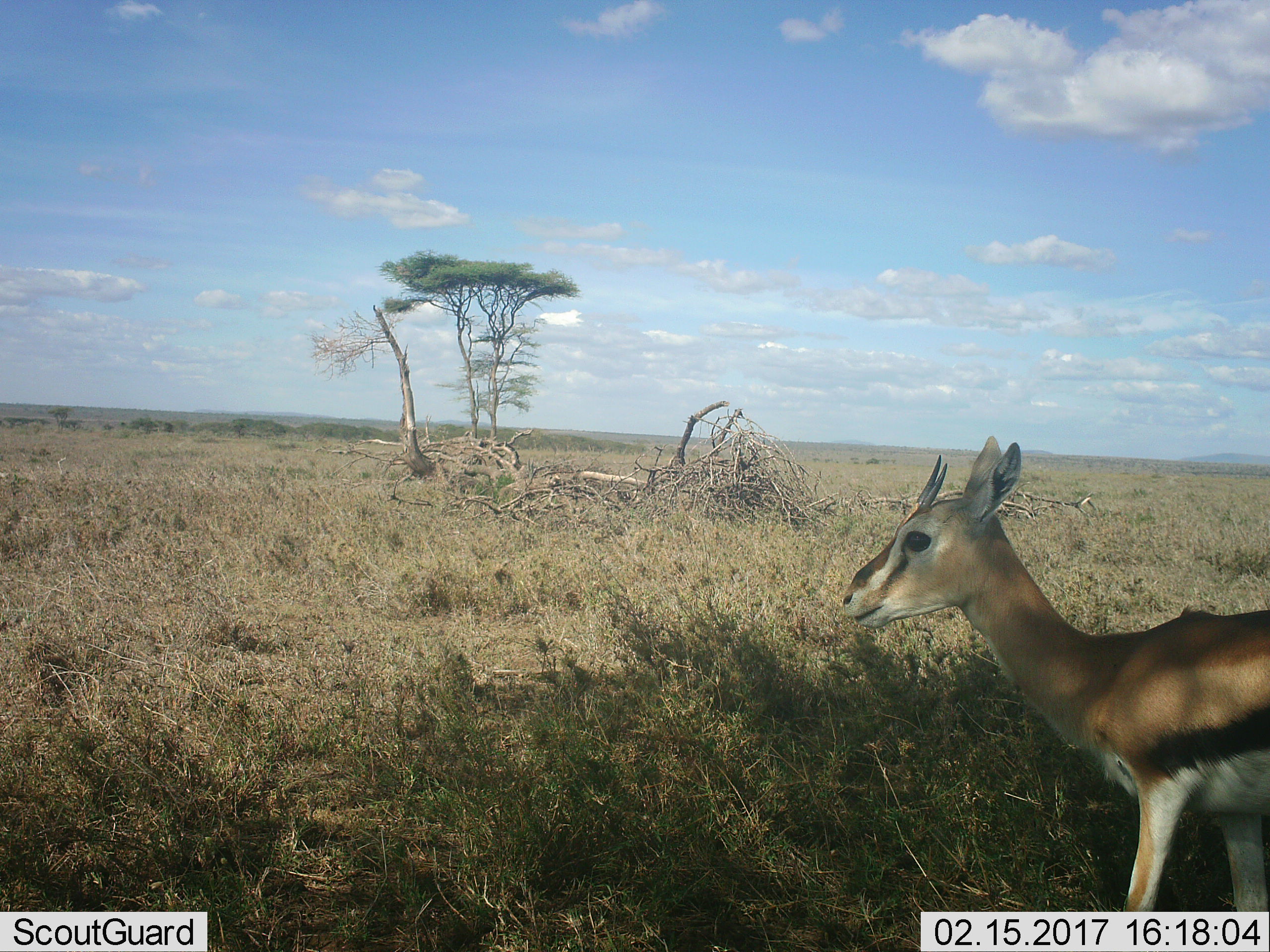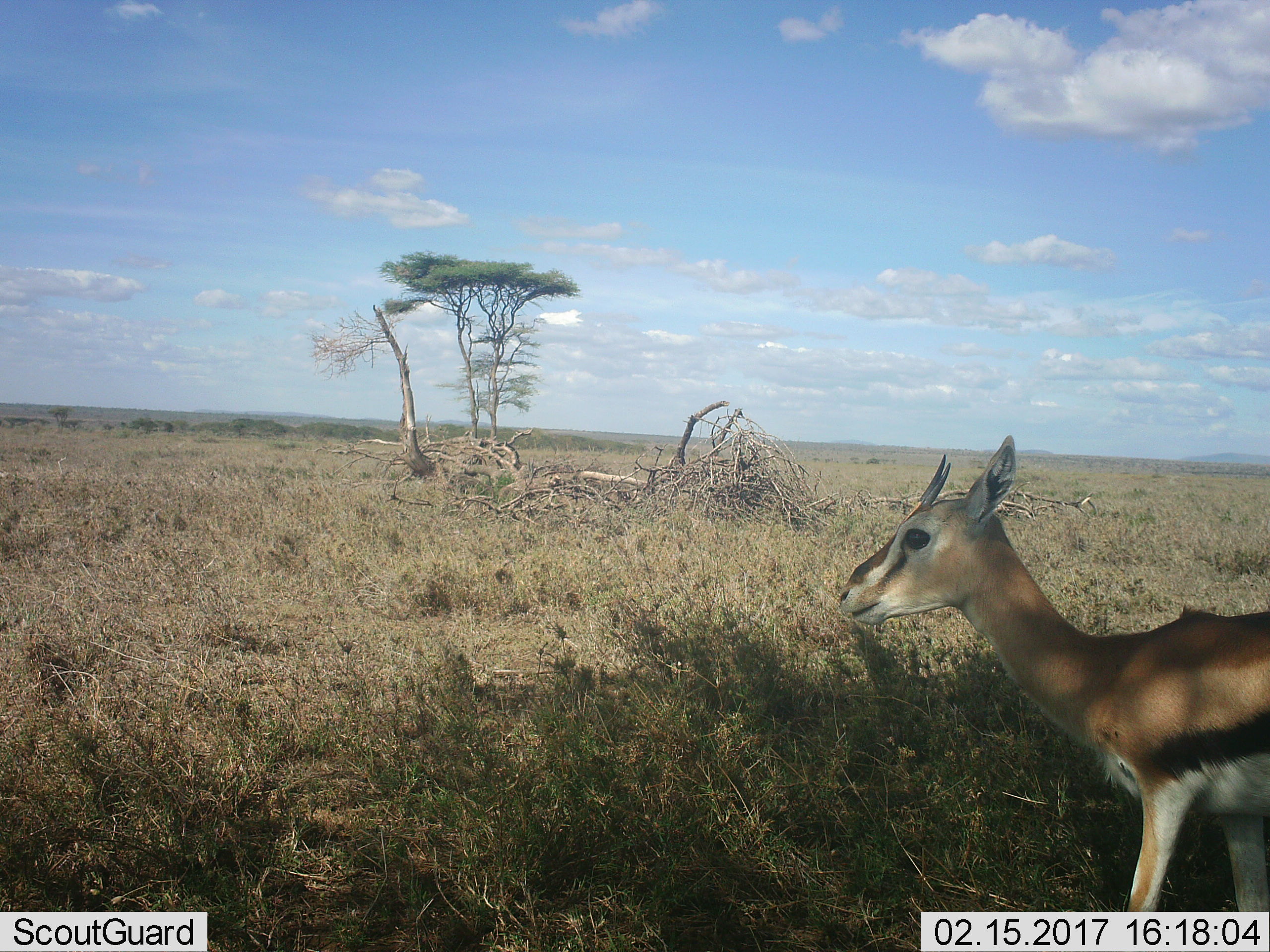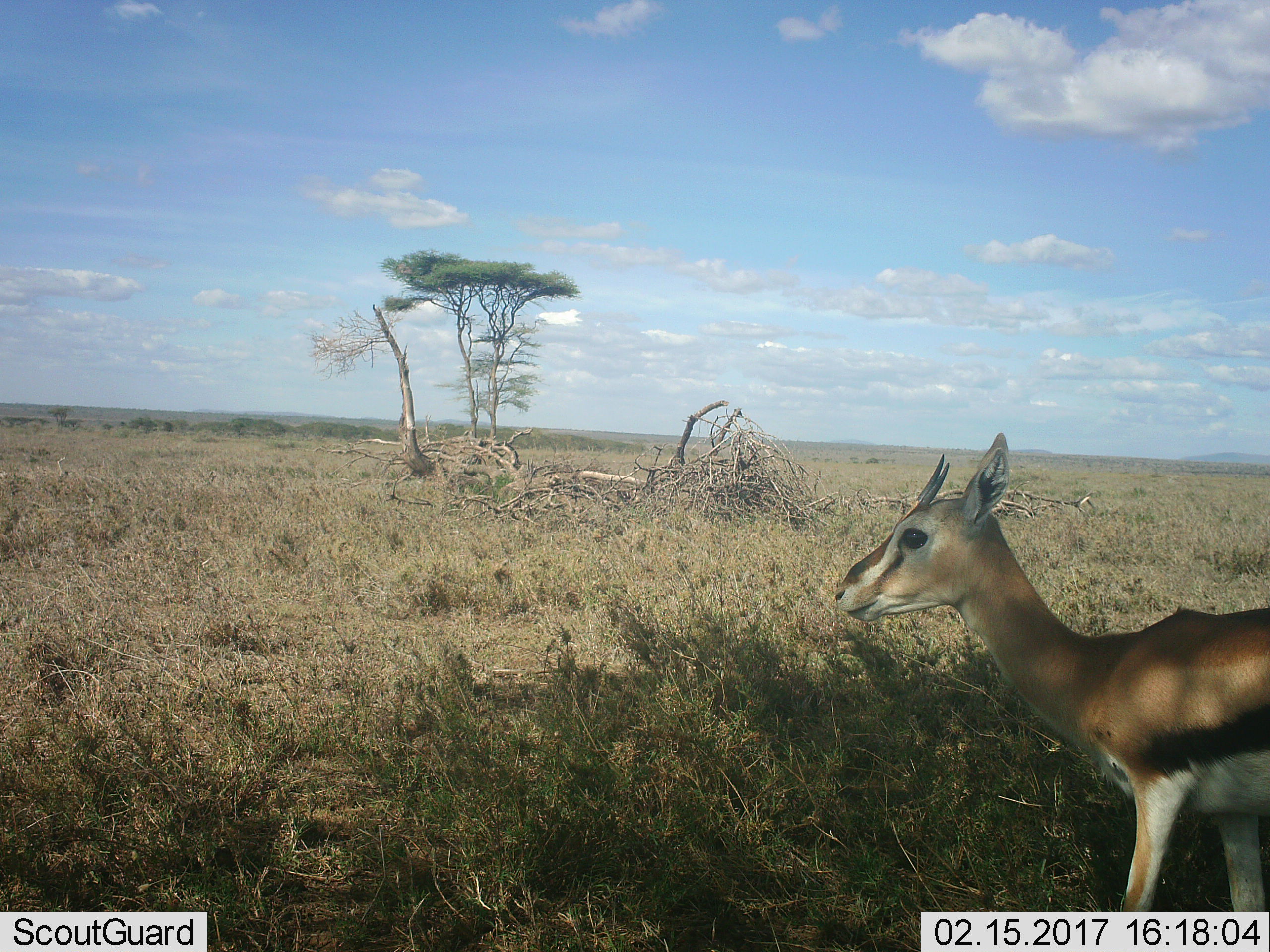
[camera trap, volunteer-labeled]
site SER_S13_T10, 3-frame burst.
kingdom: Animalia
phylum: Chordata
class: Mammalia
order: Artiodactyla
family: Bovidae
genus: Eudorcas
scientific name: Eudorcas thomsonii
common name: thomson's gazelle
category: gazellethomsons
Gazellethomsons (thomson's gazelle) (Eudorcas thomsonii), count 1. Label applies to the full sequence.